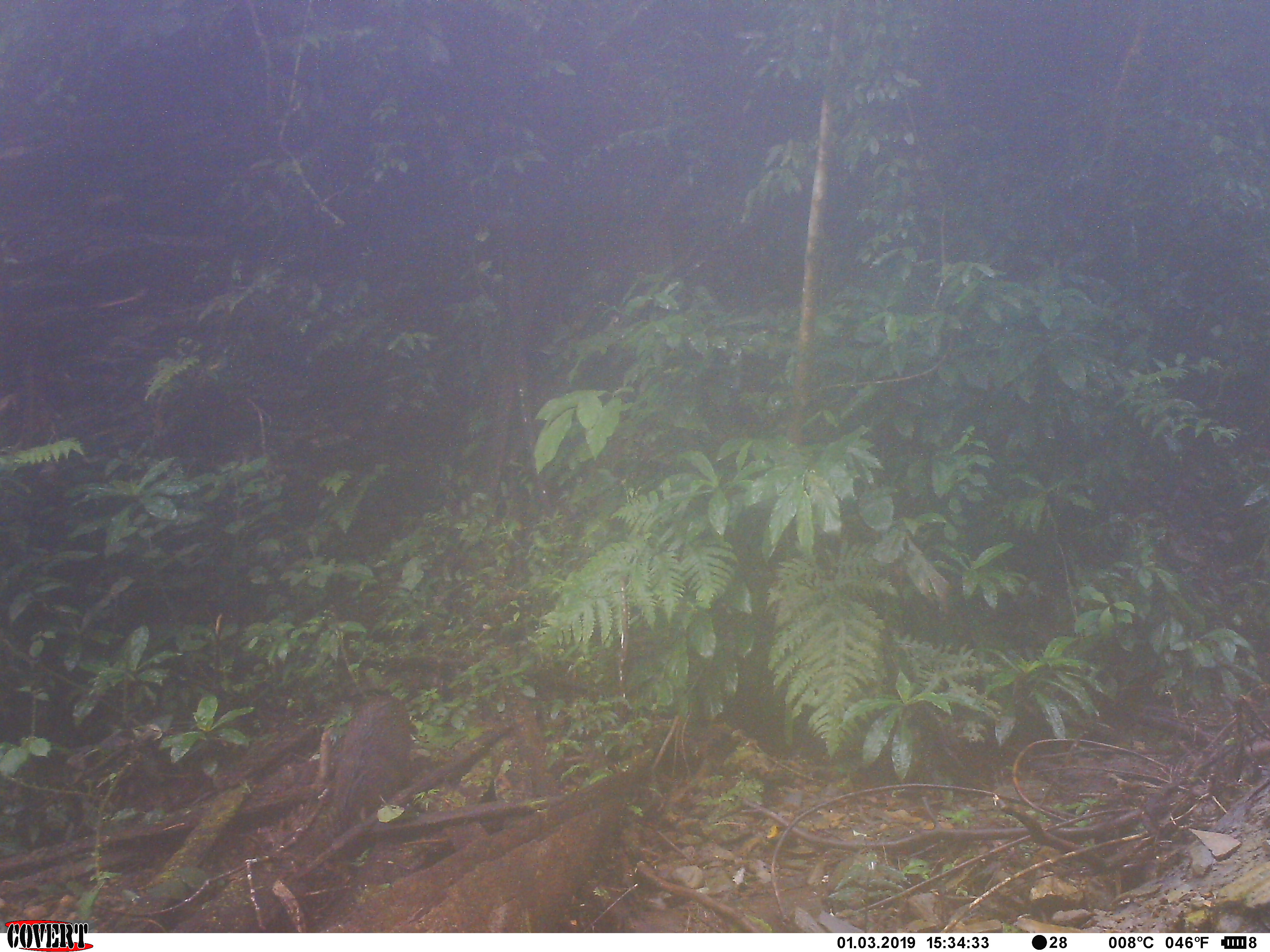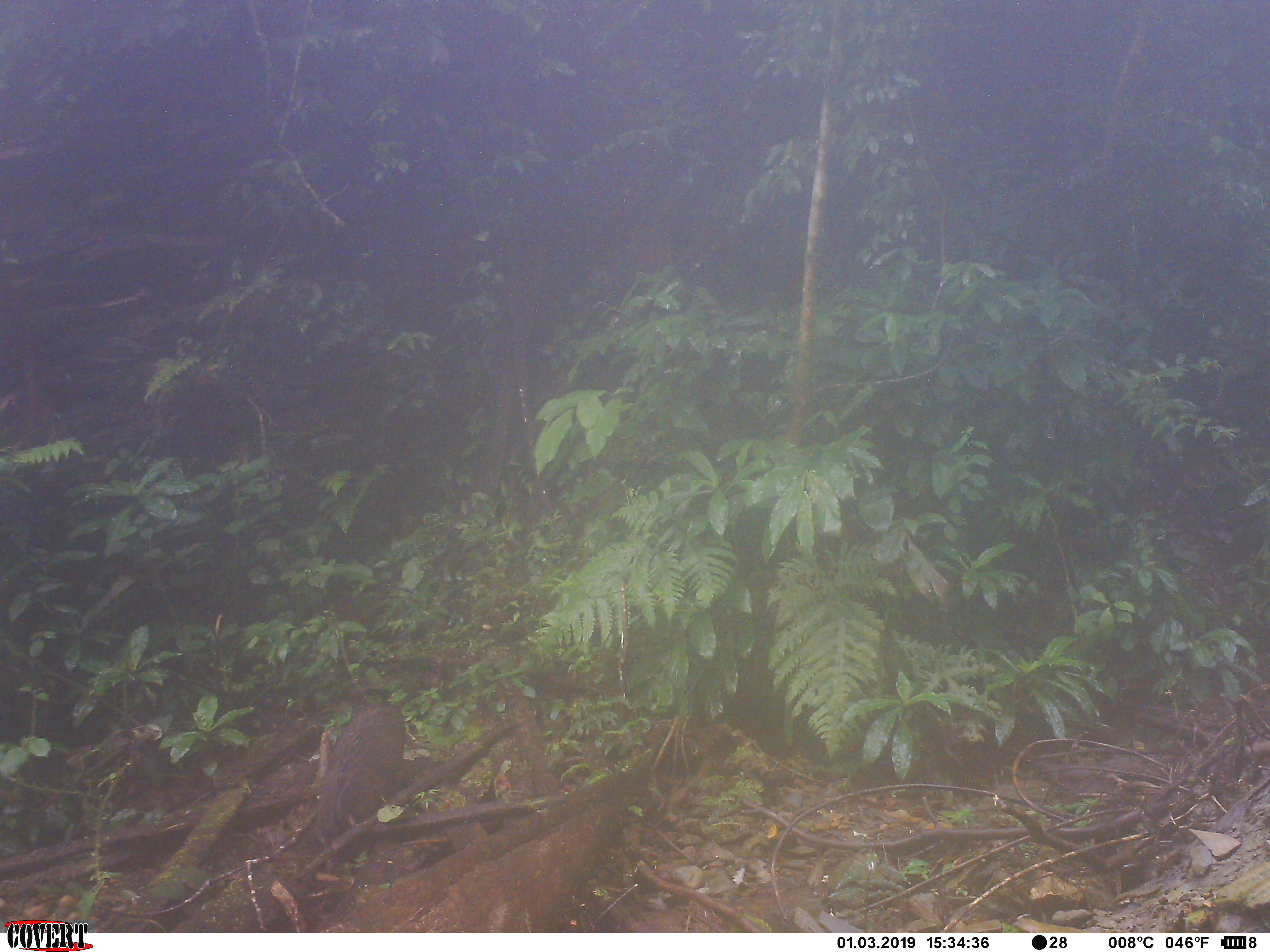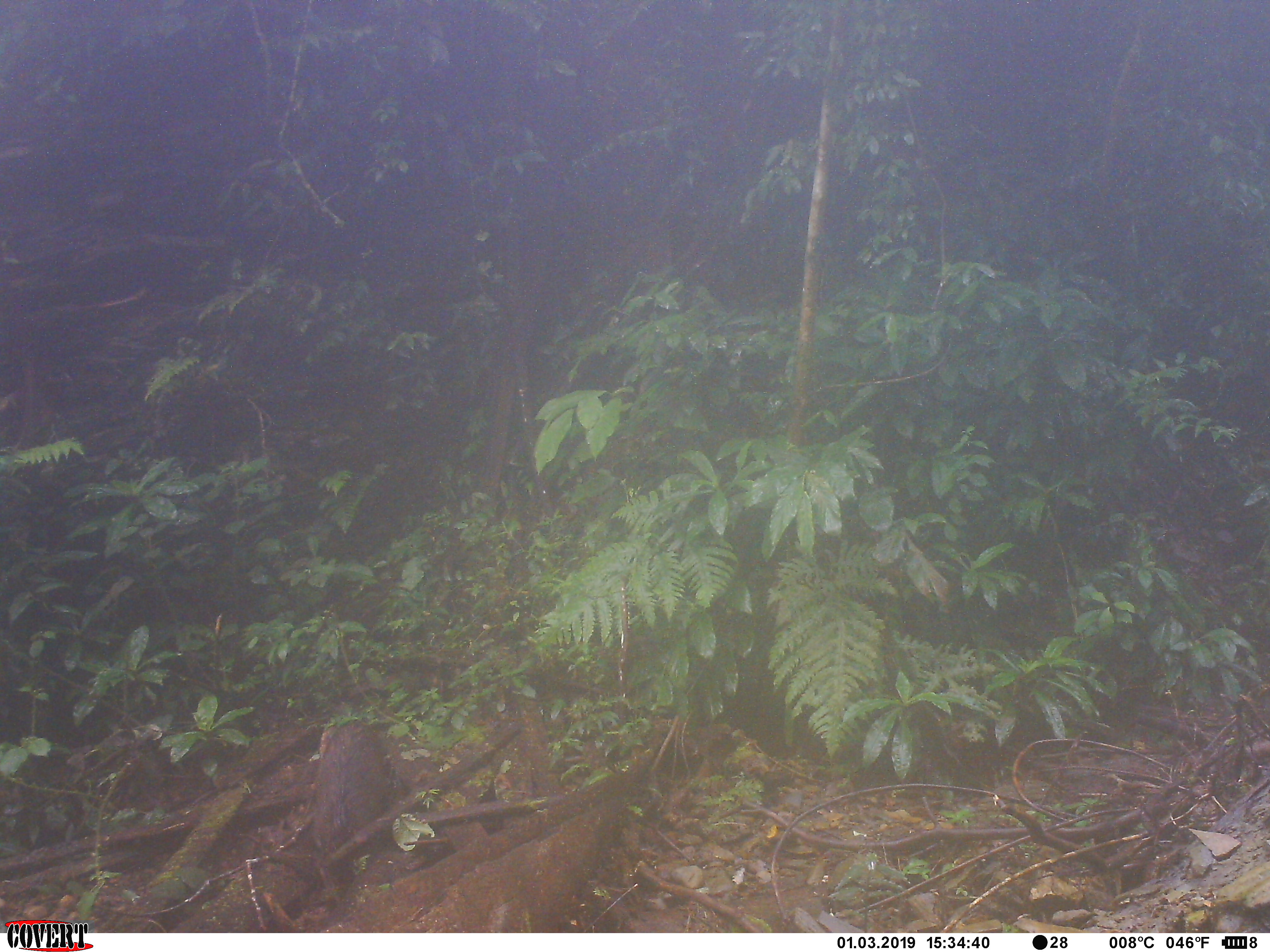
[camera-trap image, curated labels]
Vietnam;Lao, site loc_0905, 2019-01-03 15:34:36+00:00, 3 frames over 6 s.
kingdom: Animalia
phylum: Chordata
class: Mammalia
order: Artiodactyla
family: Suidae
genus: Sus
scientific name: Sus scrofa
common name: eurasian wild pig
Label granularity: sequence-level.